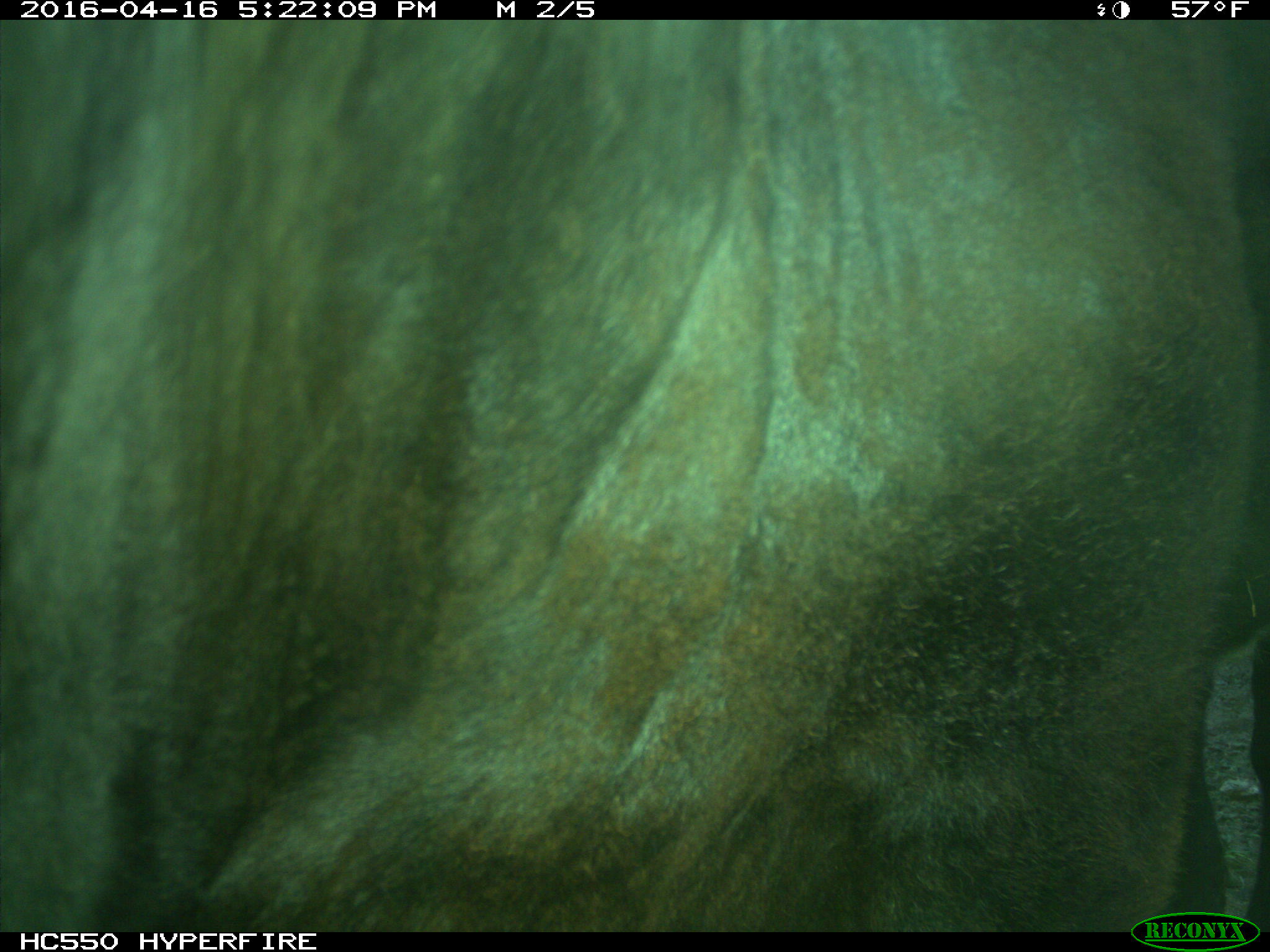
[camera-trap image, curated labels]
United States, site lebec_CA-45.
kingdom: Animalia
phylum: Chordata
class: Mammalia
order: Artiodactyla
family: Bovidae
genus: Bos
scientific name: Bos taurus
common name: domestic cow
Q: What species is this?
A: Bos taurus (domestic cow).